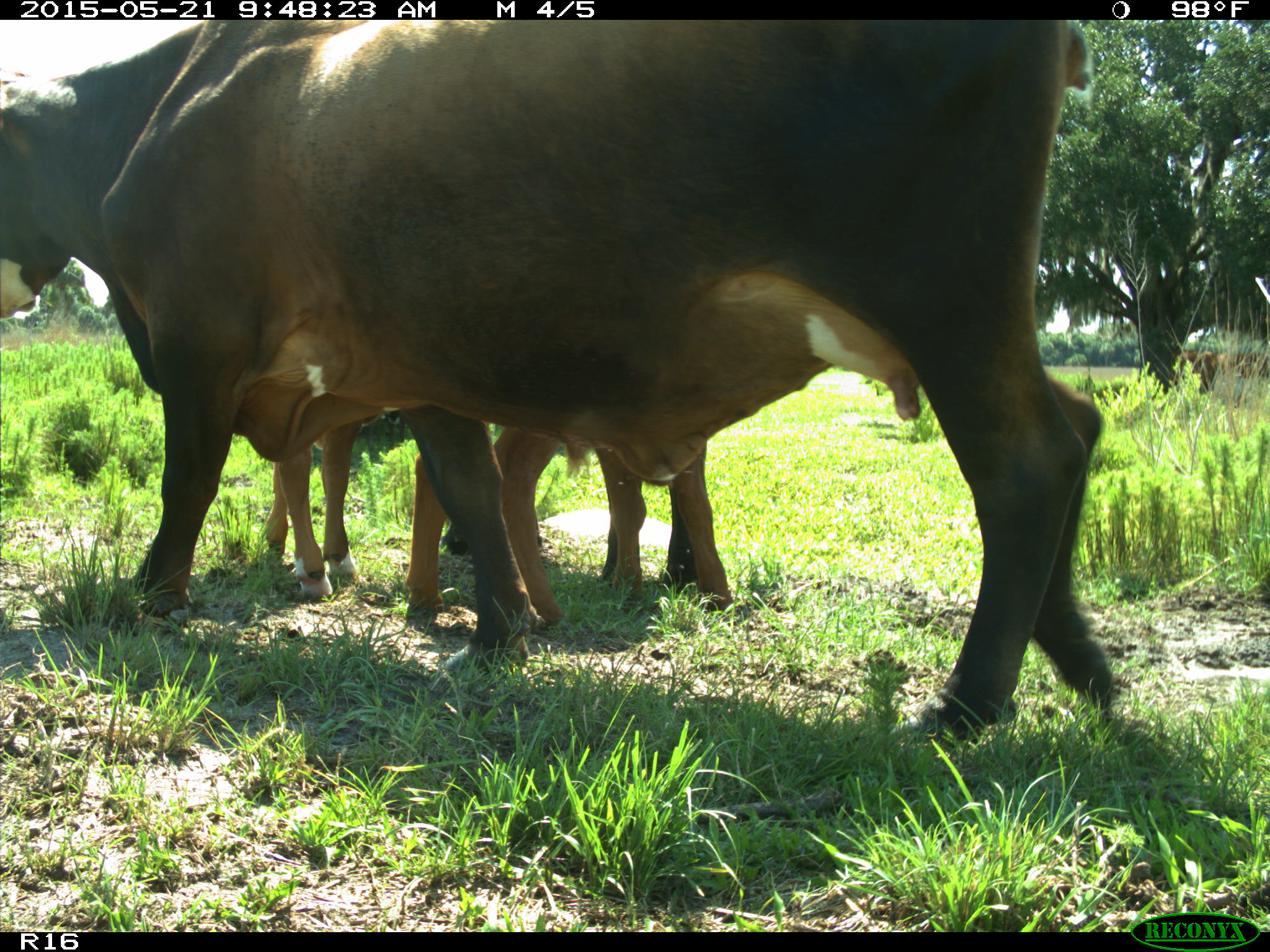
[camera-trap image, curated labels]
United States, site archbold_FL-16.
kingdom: Animalia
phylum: Chordata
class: Mammalia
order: Artiodactyla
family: Bovidae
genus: Bos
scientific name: Bos taurus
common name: domestic cow